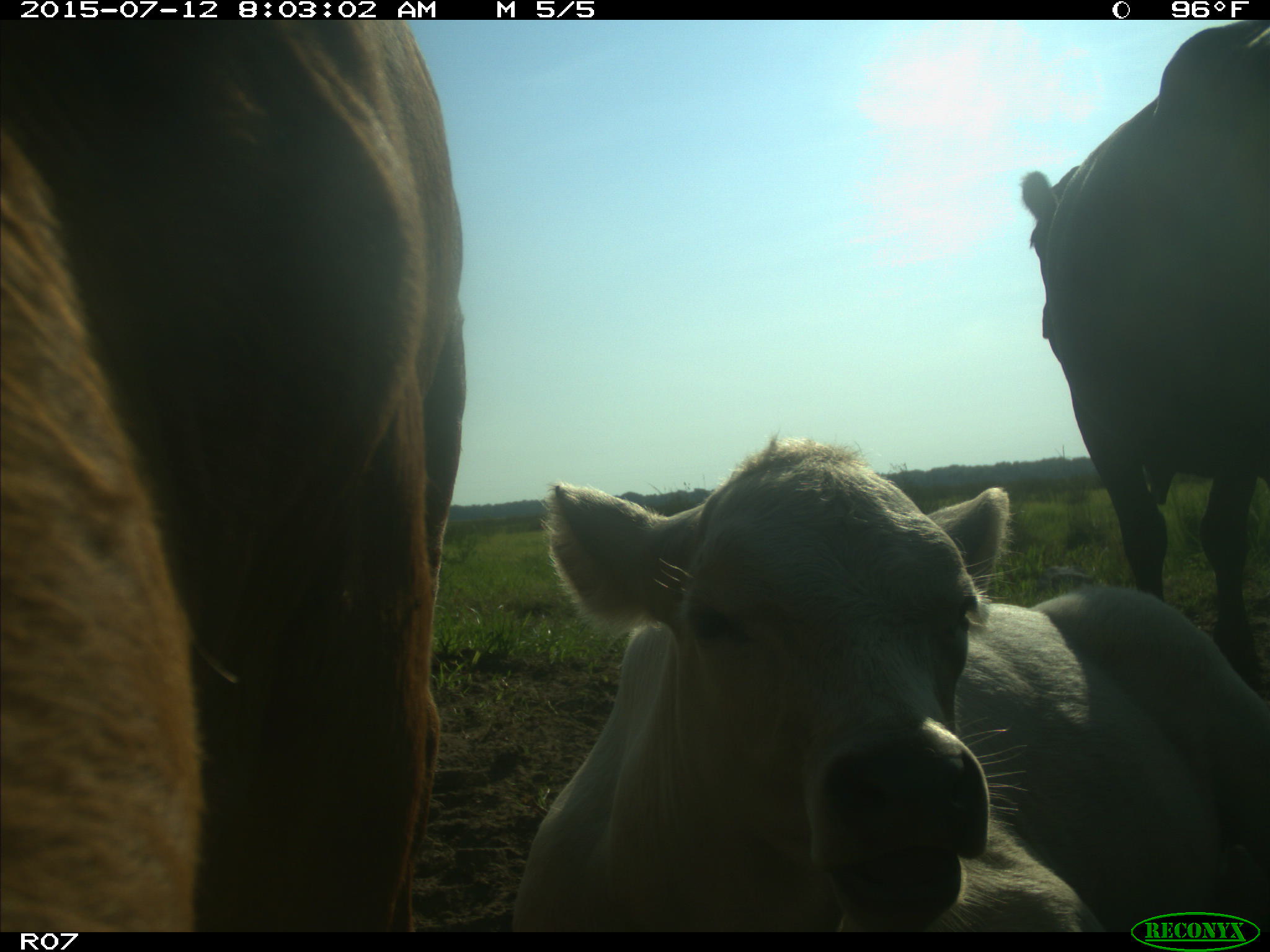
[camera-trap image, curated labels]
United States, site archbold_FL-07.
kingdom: Animalia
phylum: Chordata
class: Mammalia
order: Artiodactyla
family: Bovidae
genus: Bos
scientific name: Bos taurus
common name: domestic cow